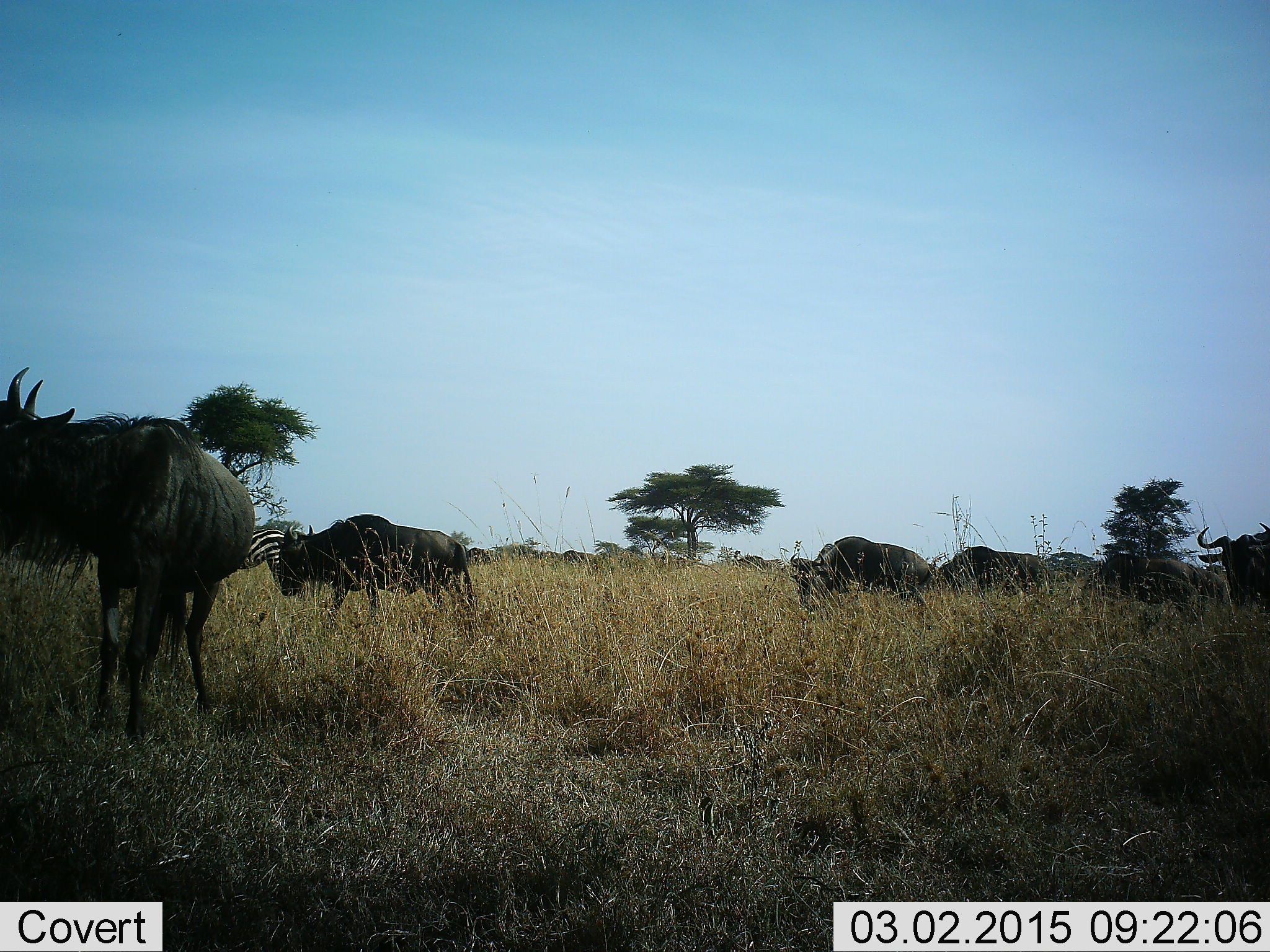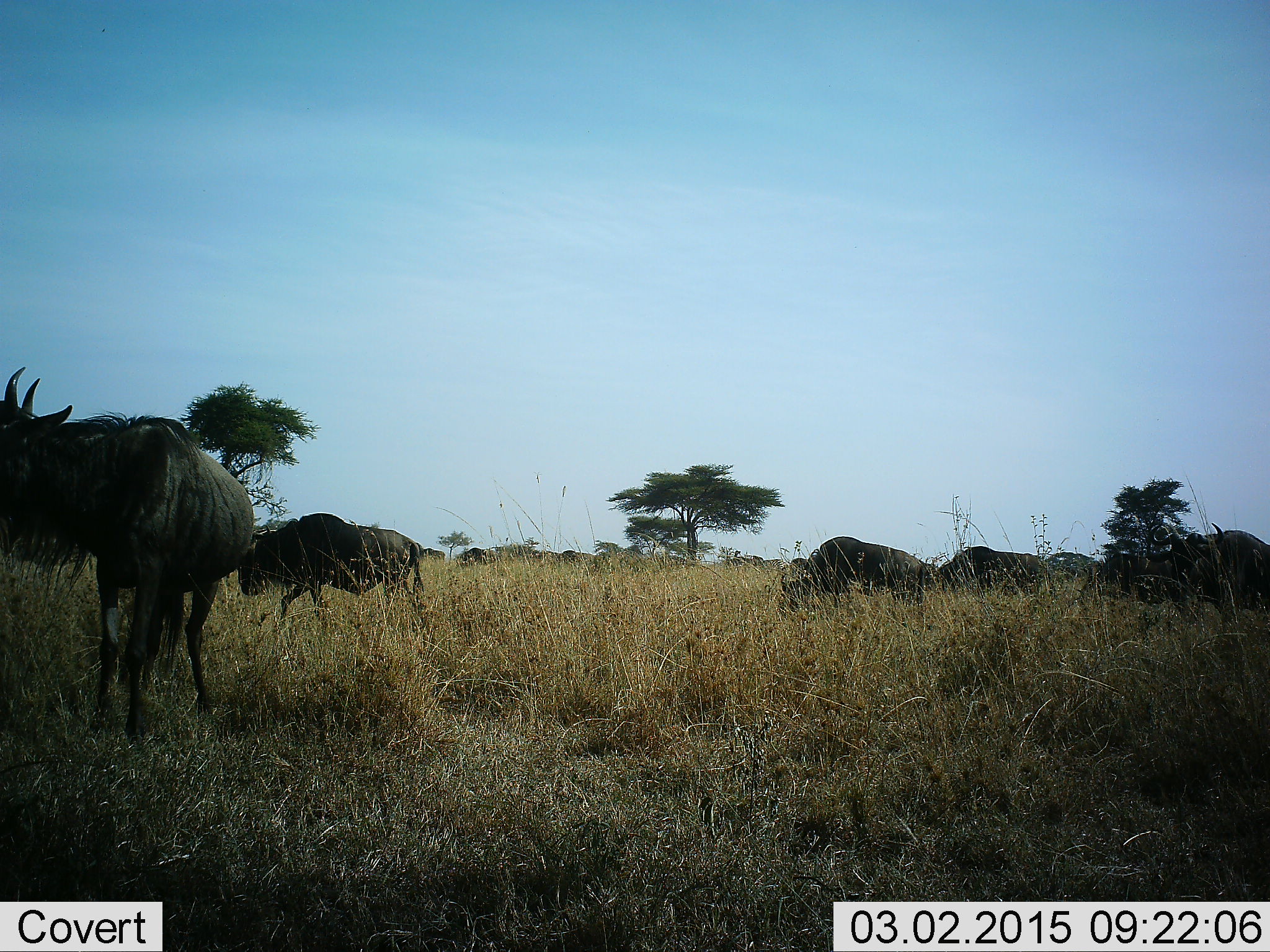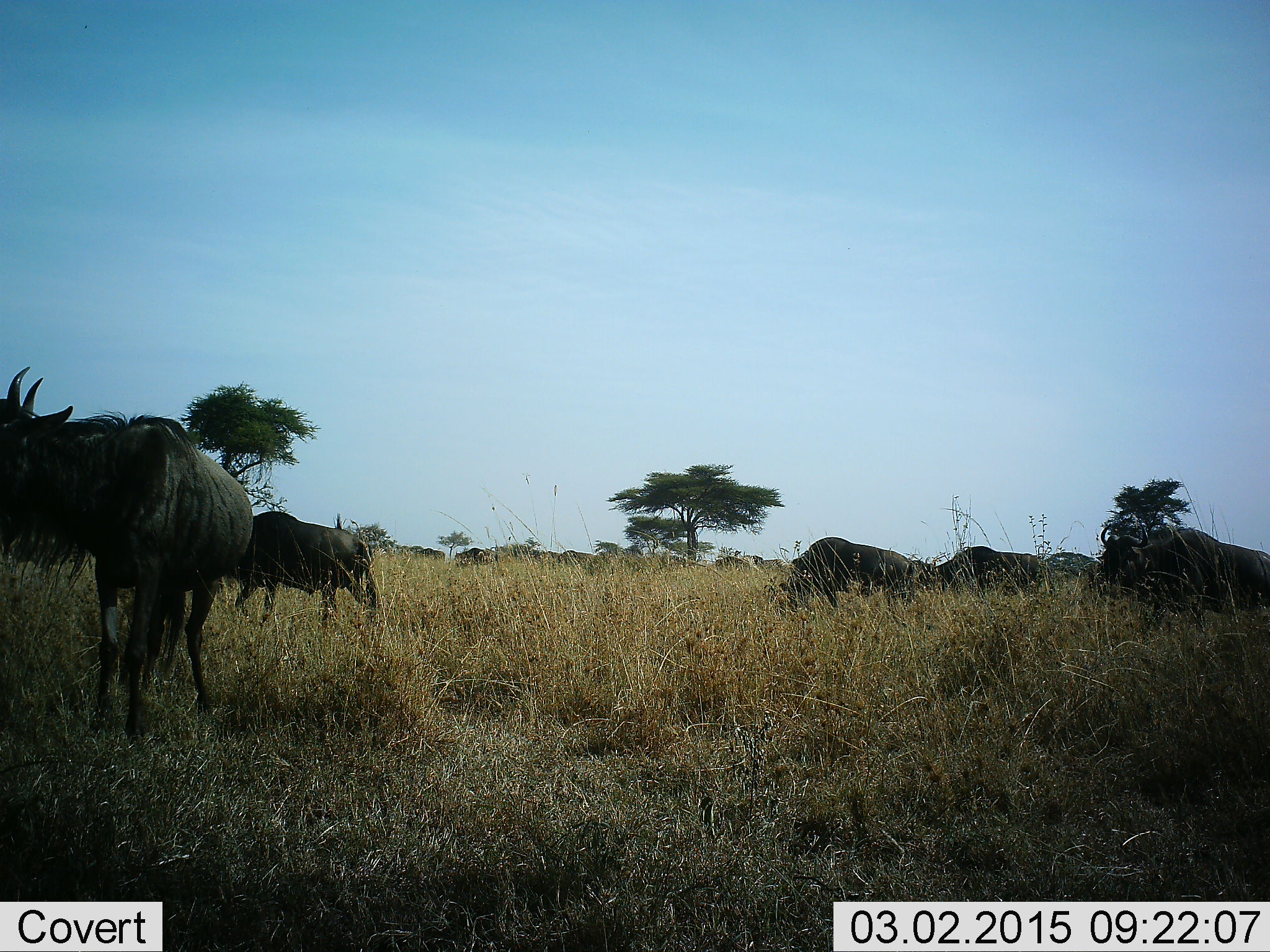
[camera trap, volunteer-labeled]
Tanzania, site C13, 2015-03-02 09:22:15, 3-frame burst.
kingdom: Animalia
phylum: Chordata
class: Mammalia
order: Artiodactyla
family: Bovidae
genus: Connochaetes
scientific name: Connochaetes taurinus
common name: blue wildebeest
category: wildebeest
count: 6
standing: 46%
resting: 0%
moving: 77%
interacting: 0%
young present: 0%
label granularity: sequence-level